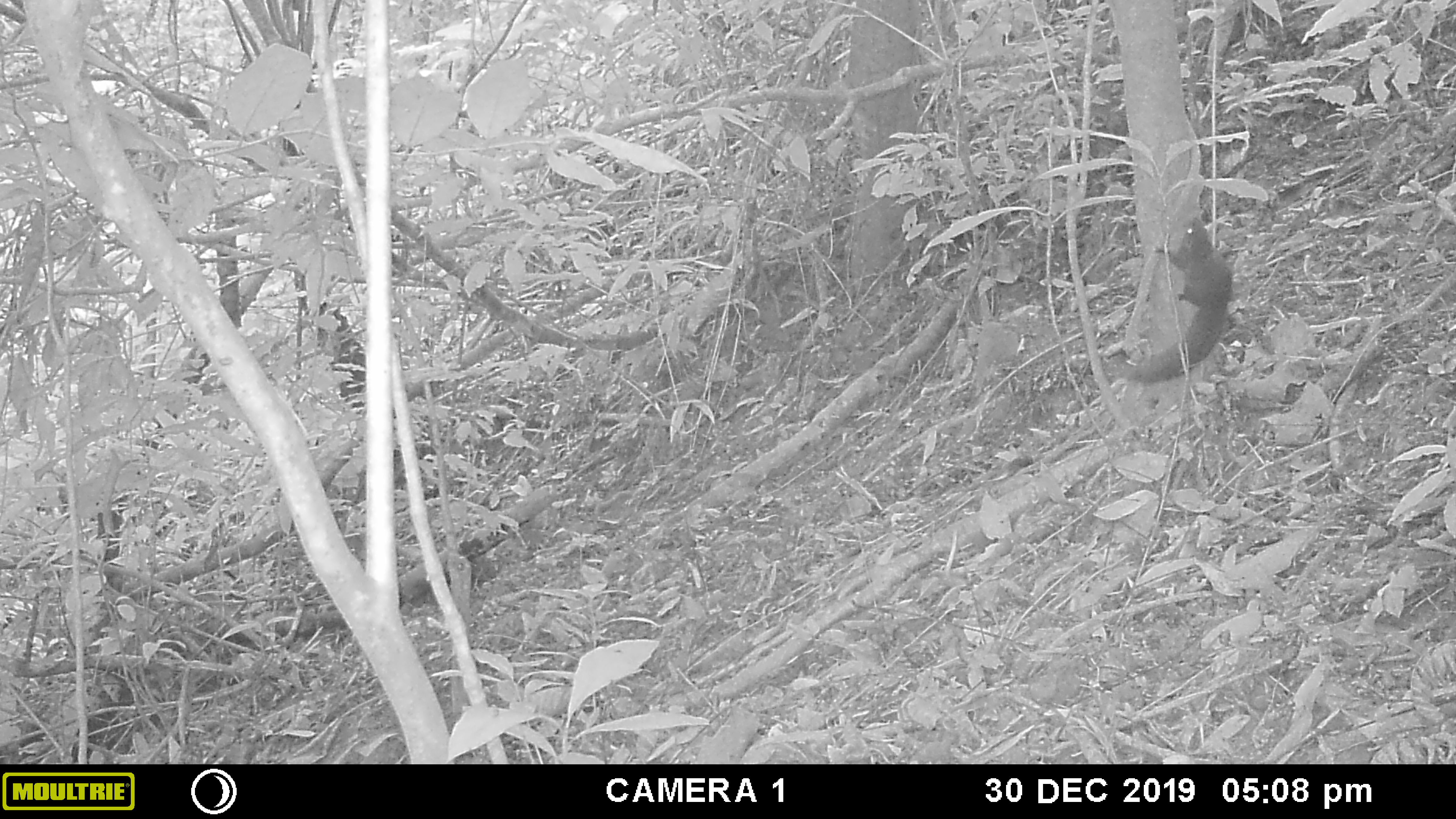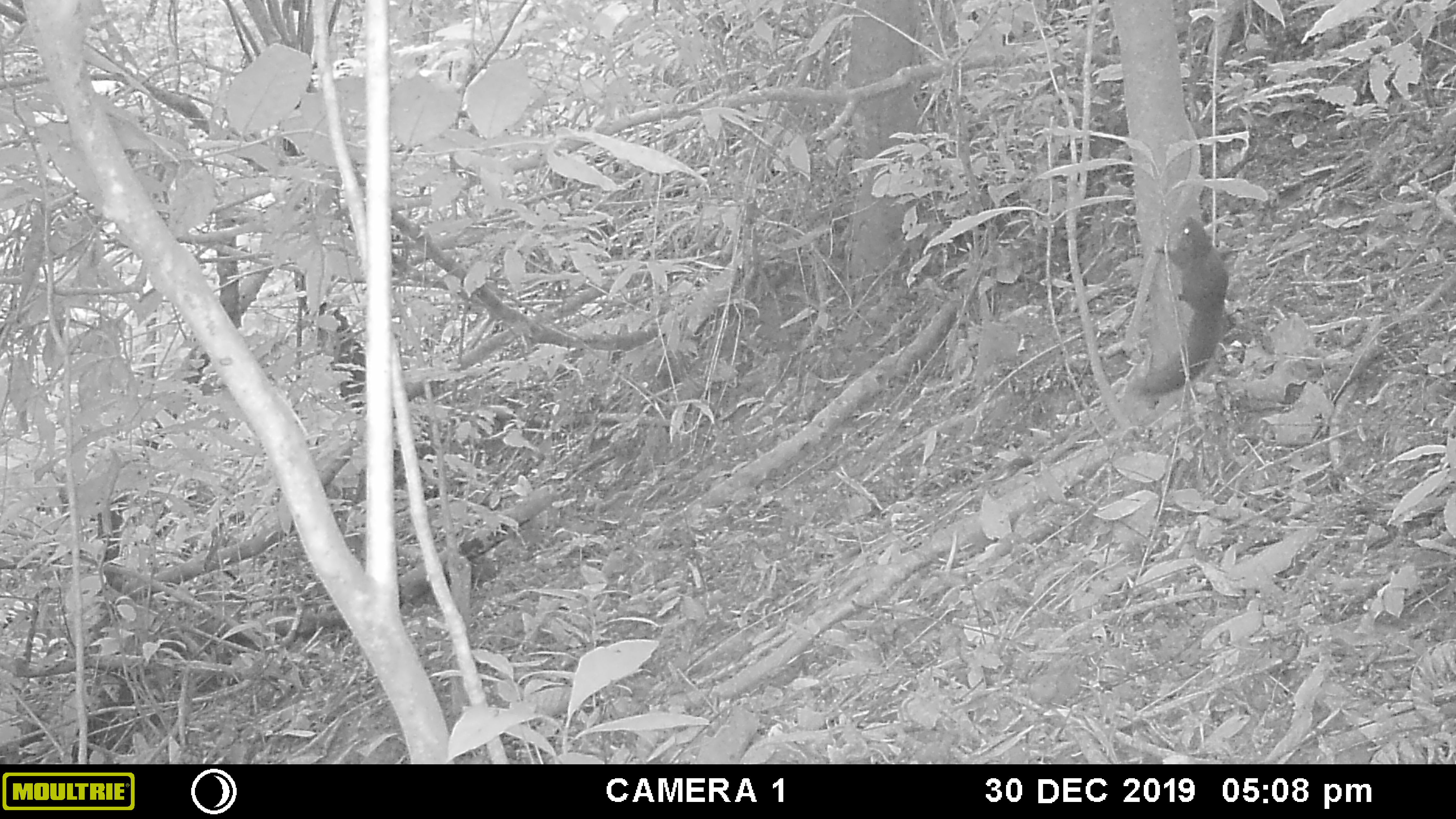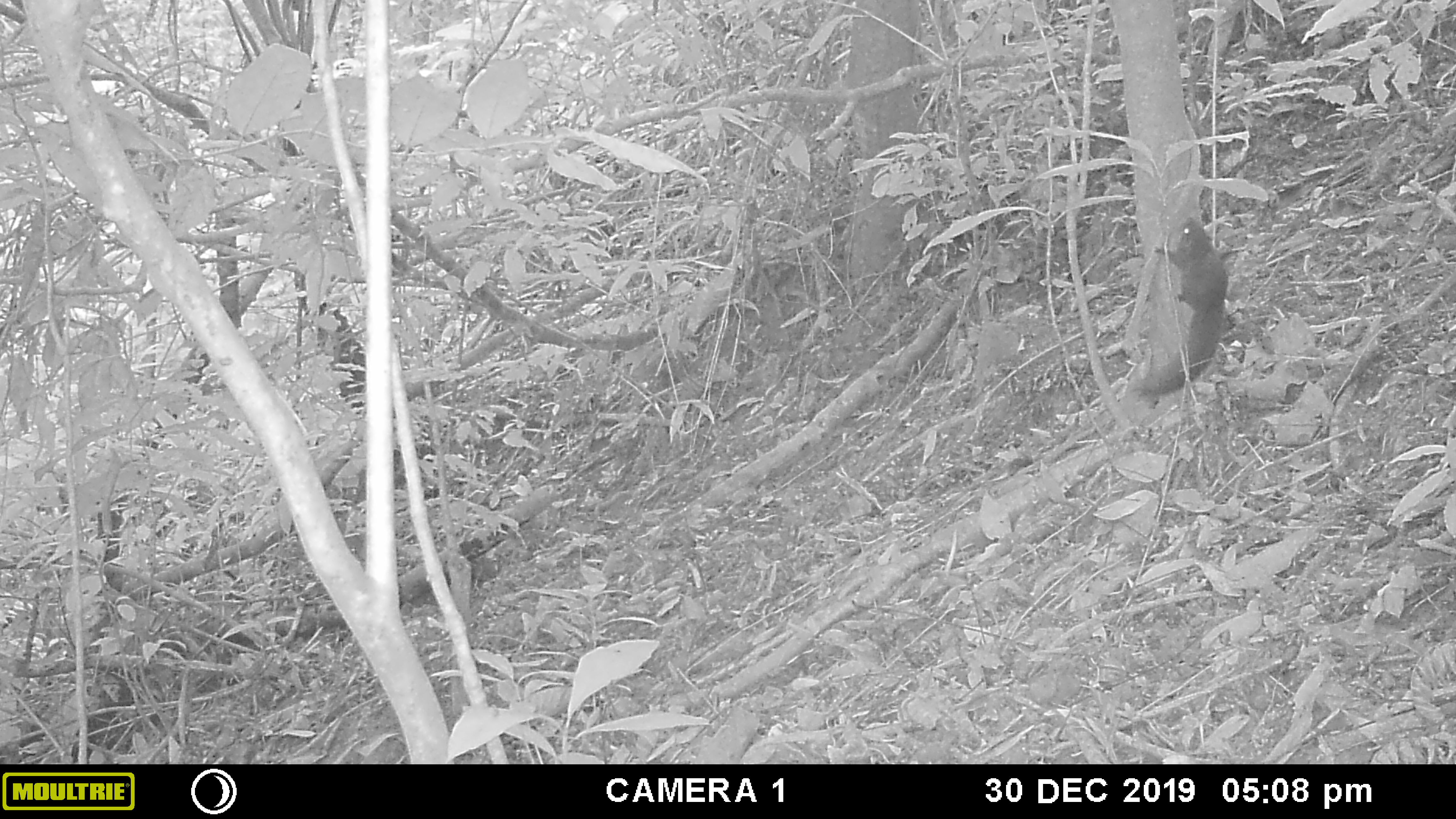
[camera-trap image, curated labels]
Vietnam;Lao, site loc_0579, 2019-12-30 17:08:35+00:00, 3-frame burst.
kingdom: Animalia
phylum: Chordata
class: Mammalia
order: Rodentia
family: Sciuridae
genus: Callosciurus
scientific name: Callosciurus erythraeus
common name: pallas's squirrel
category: pallass squirrel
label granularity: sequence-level